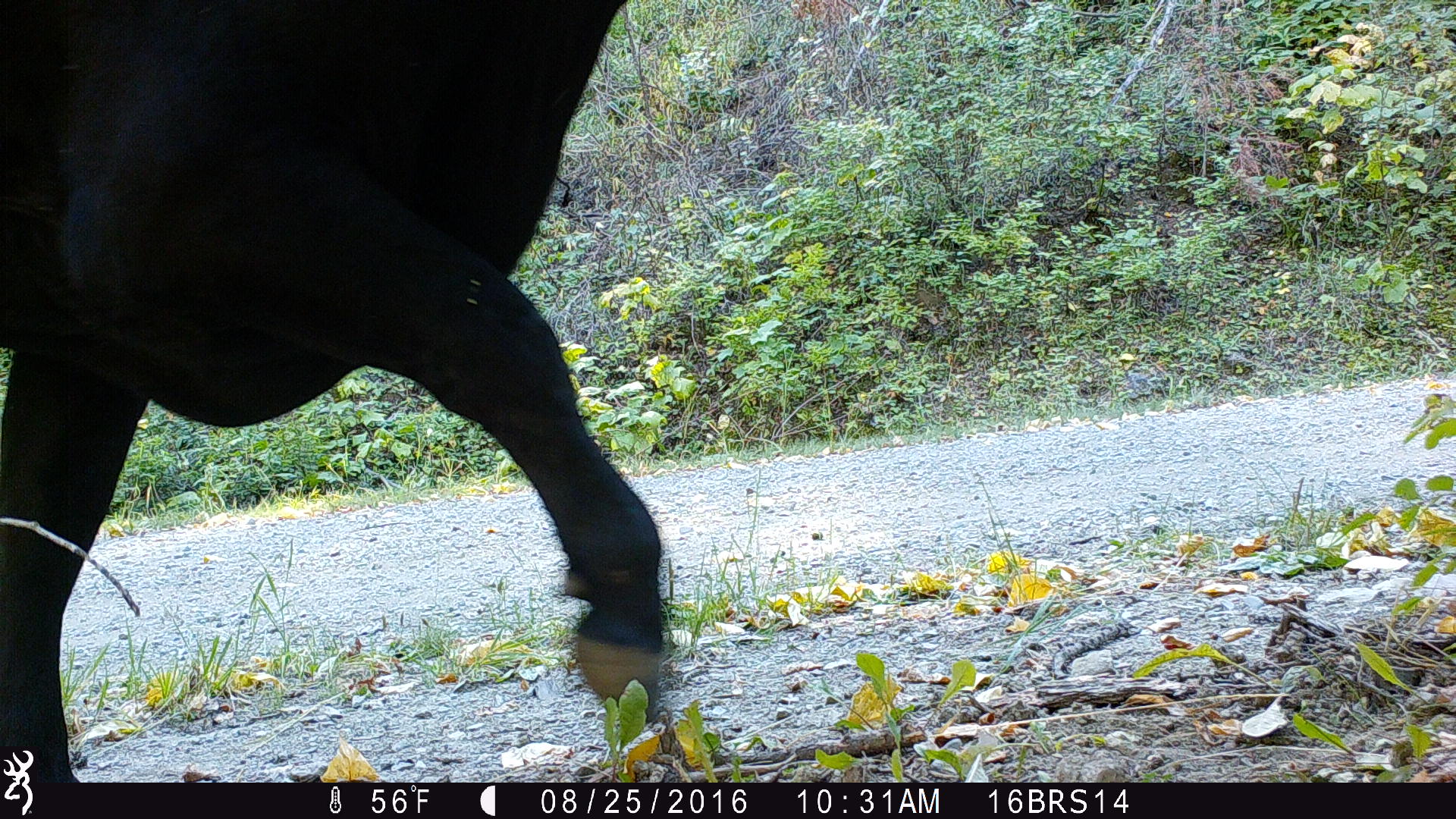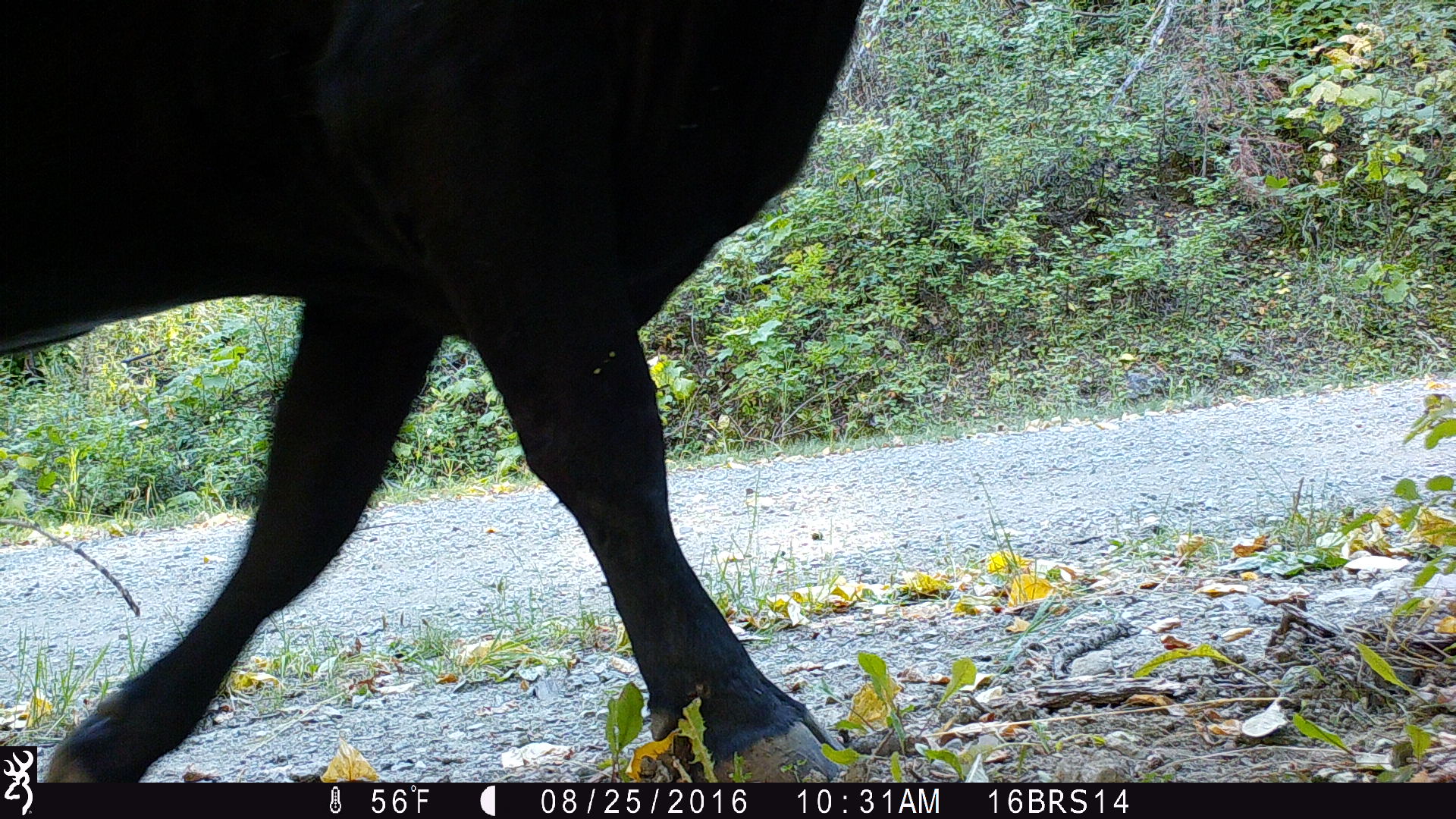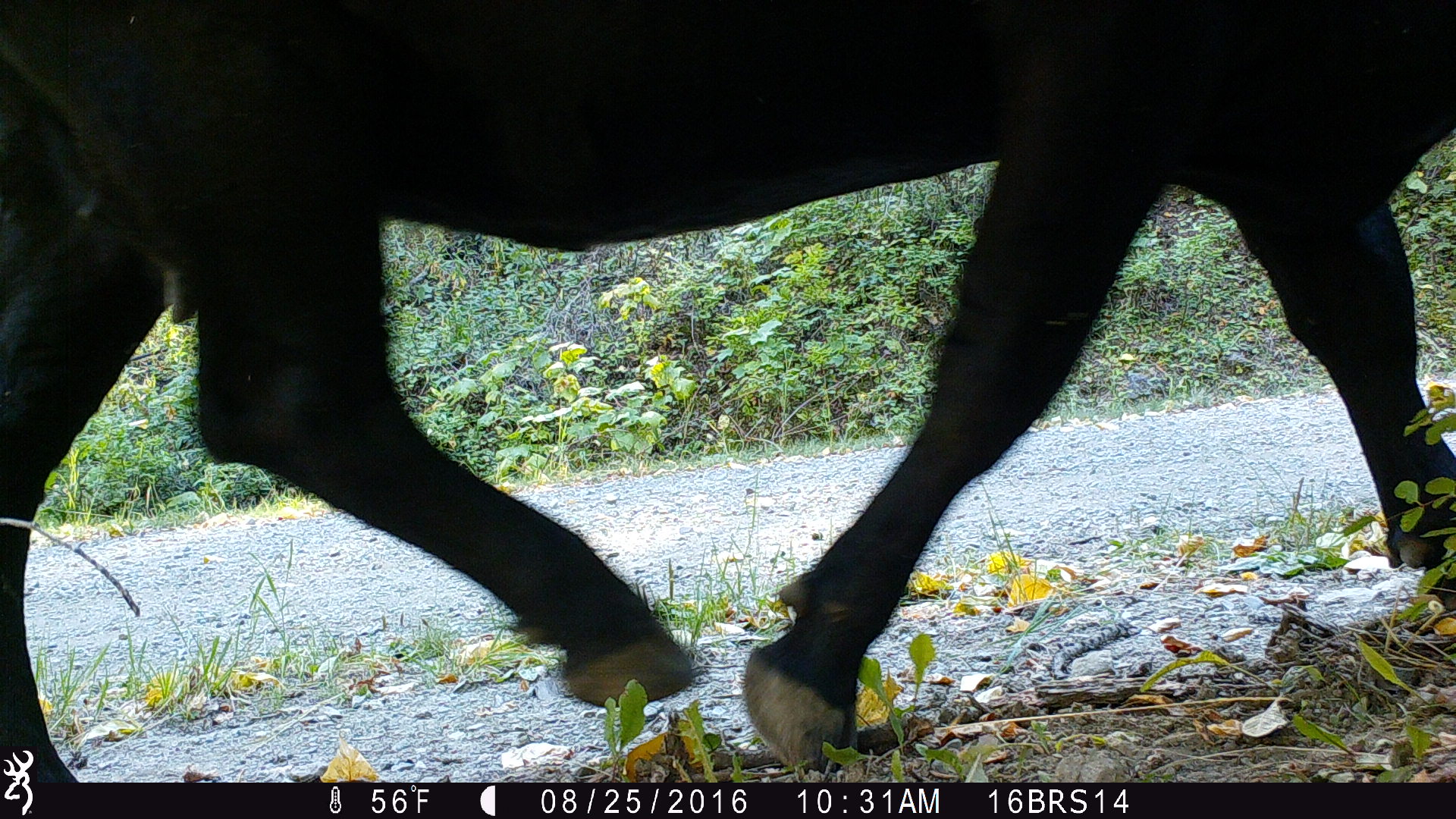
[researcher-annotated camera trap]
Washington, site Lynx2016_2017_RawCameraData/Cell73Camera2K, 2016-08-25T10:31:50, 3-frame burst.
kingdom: Animalia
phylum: Chordata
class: Mammalia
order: Artiodactyla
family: Bovidae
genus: Bos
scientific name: Bos taurus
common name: domestic cattle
Domestic cattle (Bos taurus). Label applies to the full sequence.